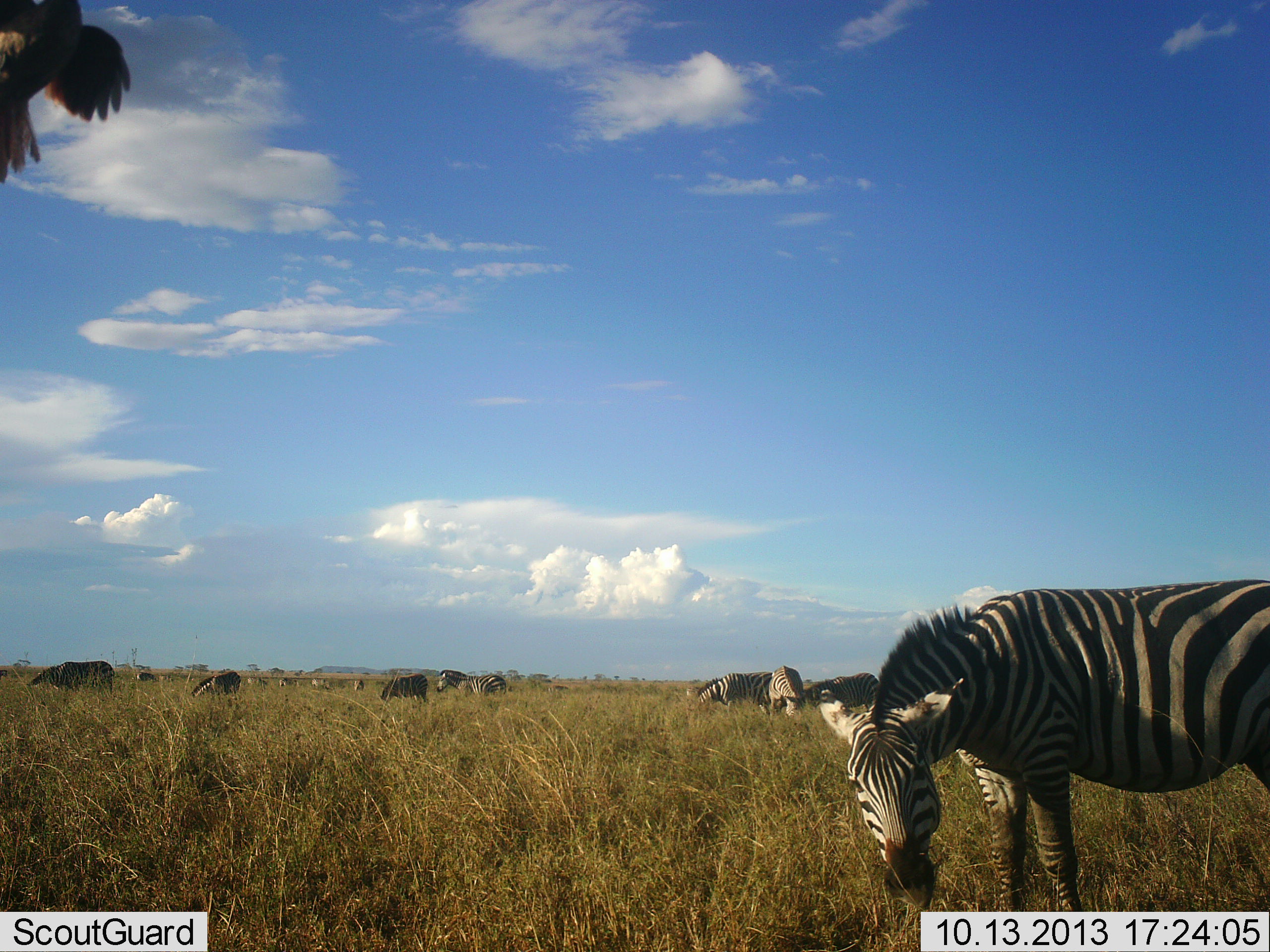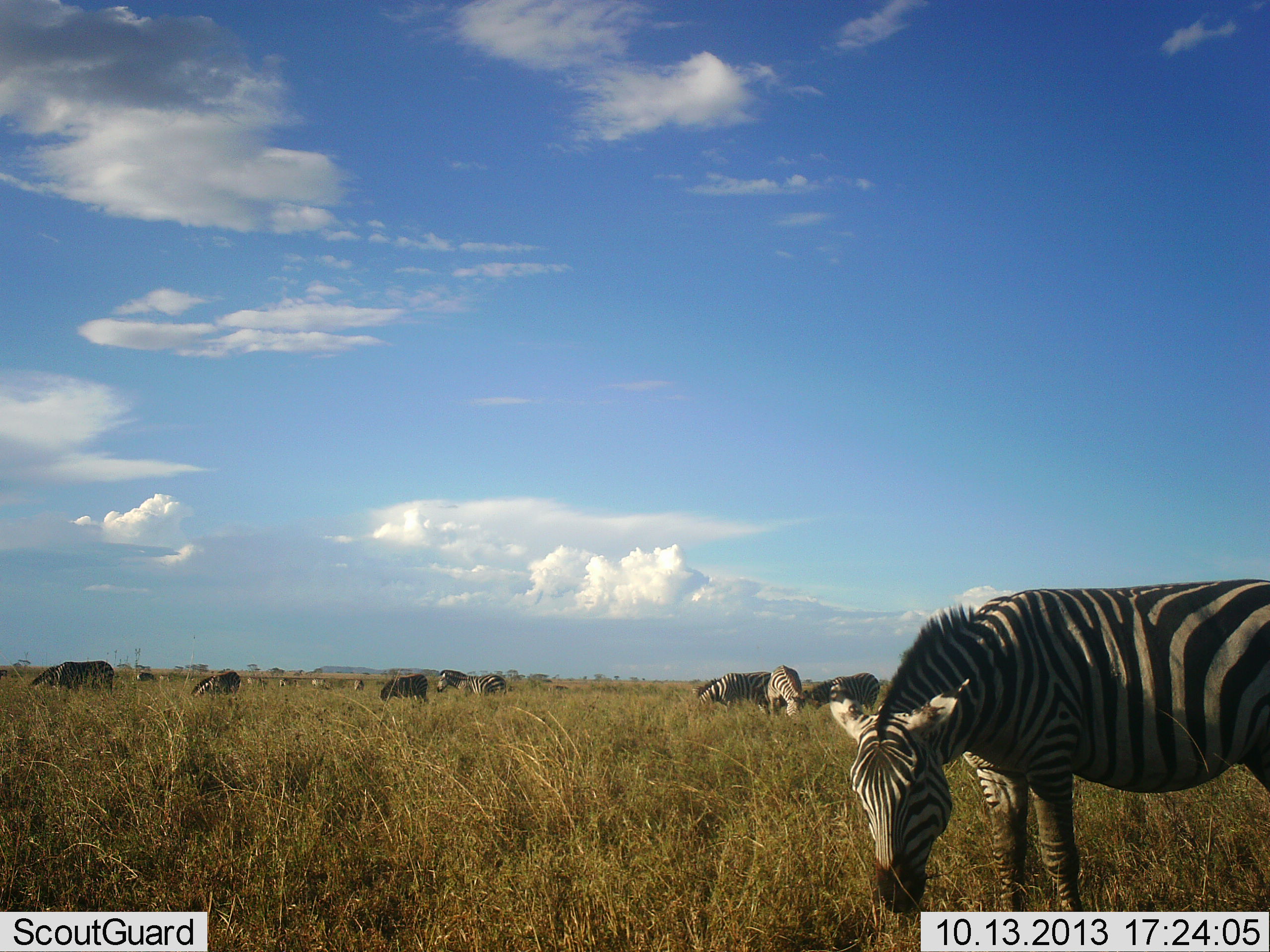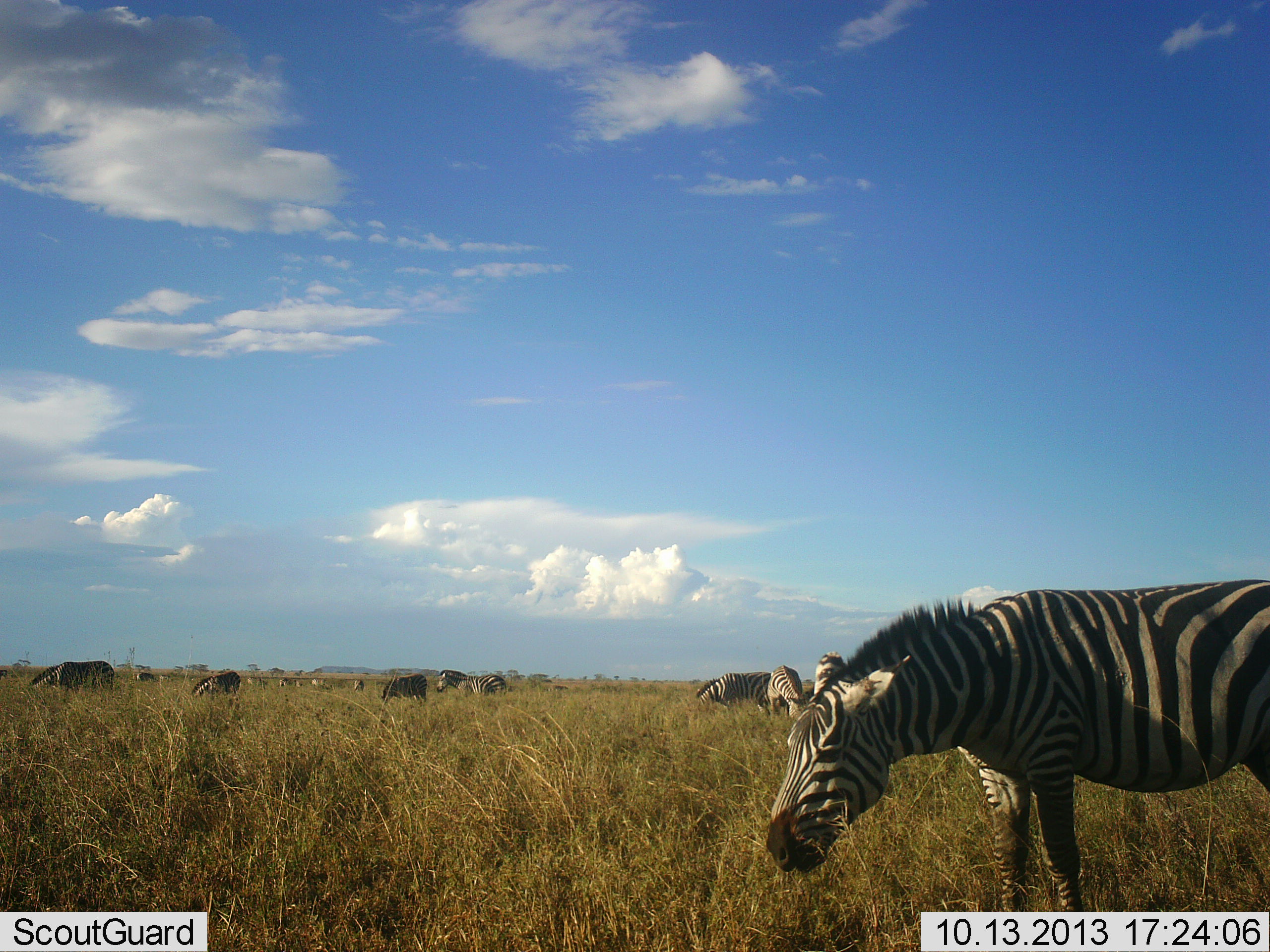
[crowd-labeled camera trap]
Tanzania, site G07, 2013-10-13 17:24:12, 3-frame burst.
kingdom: Animalia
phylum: Chordata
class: Mammalia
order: Perissodactyla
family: Equidae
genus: Equus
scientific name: Equus quagga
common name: plains zebra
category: zebra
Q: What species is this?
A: Zebra (plains zebra) (Equus quagga).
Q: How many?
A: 11-50.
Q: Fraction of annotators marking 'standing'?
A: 33%.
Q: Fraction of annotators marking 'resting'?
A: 0%.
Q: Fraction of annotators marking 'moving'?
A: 7%.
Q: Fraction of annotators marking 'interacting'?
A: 7%.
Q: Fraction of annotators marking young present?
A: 0%.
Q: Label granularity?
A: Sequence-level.